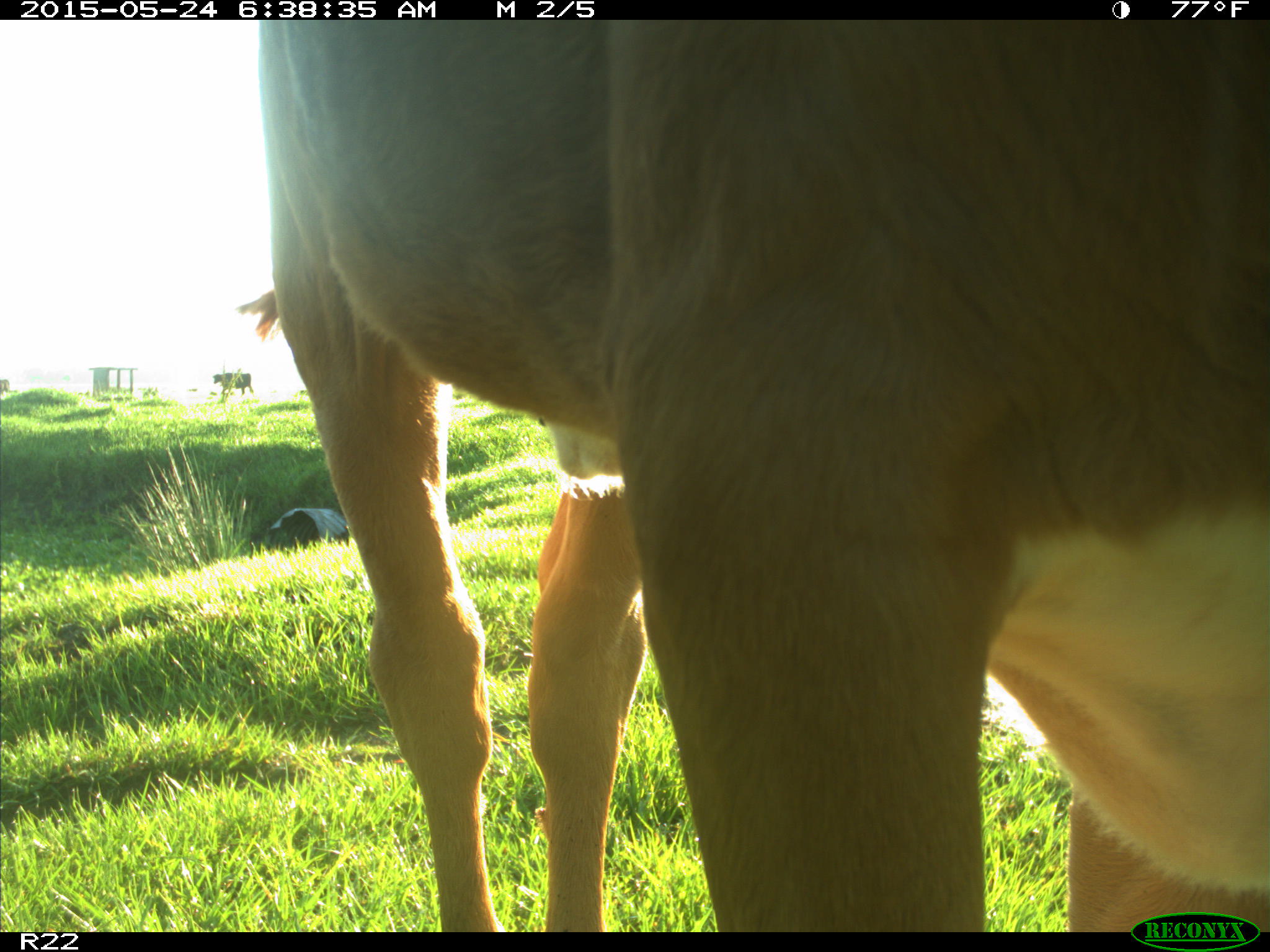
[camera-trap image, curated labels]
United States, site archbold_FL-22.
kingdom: Animalia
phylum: Chordata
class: Mammalia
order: Artiodactyla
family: Bovidae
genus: Bos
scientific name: Bos taurus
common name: domestic cow